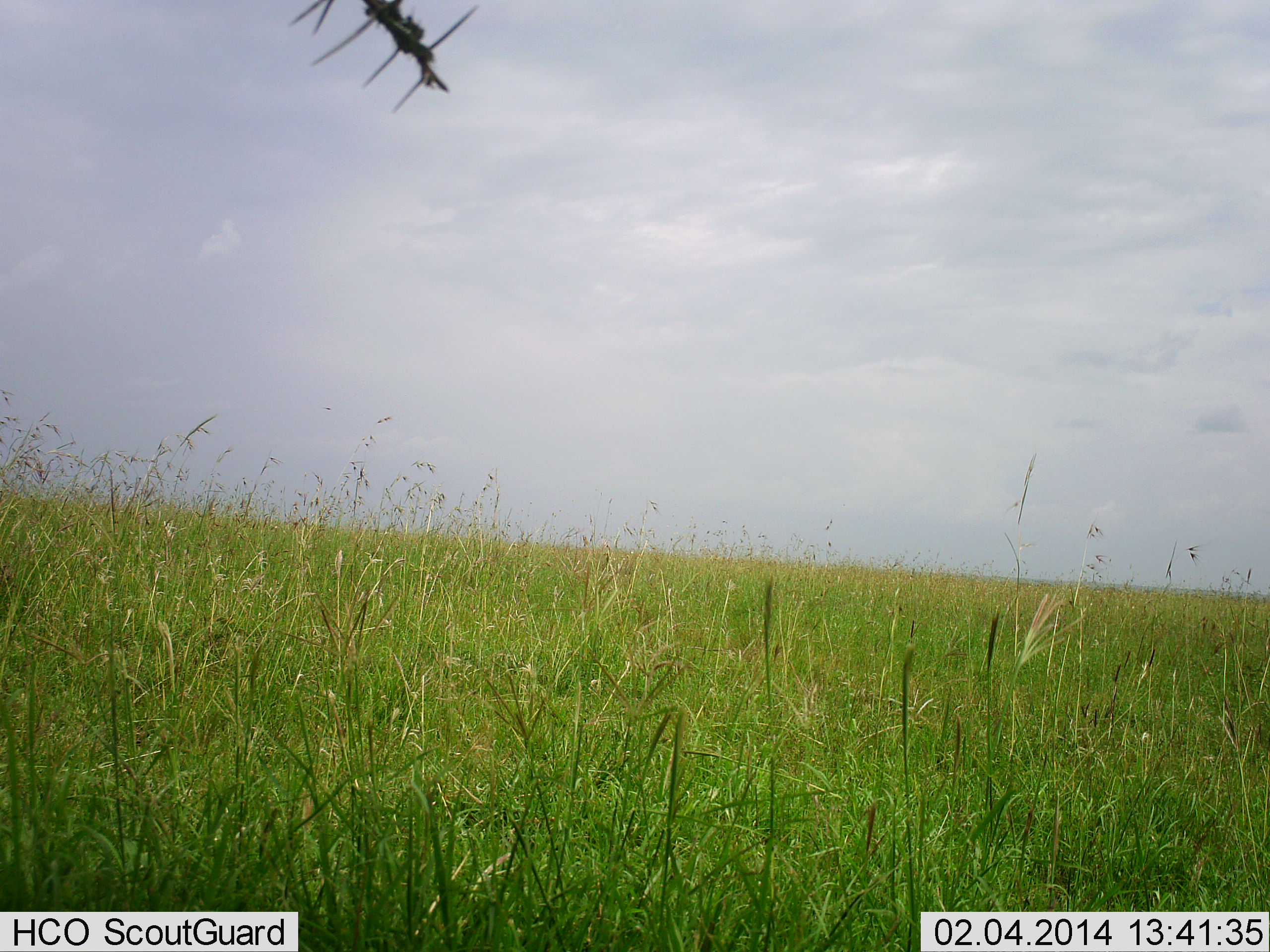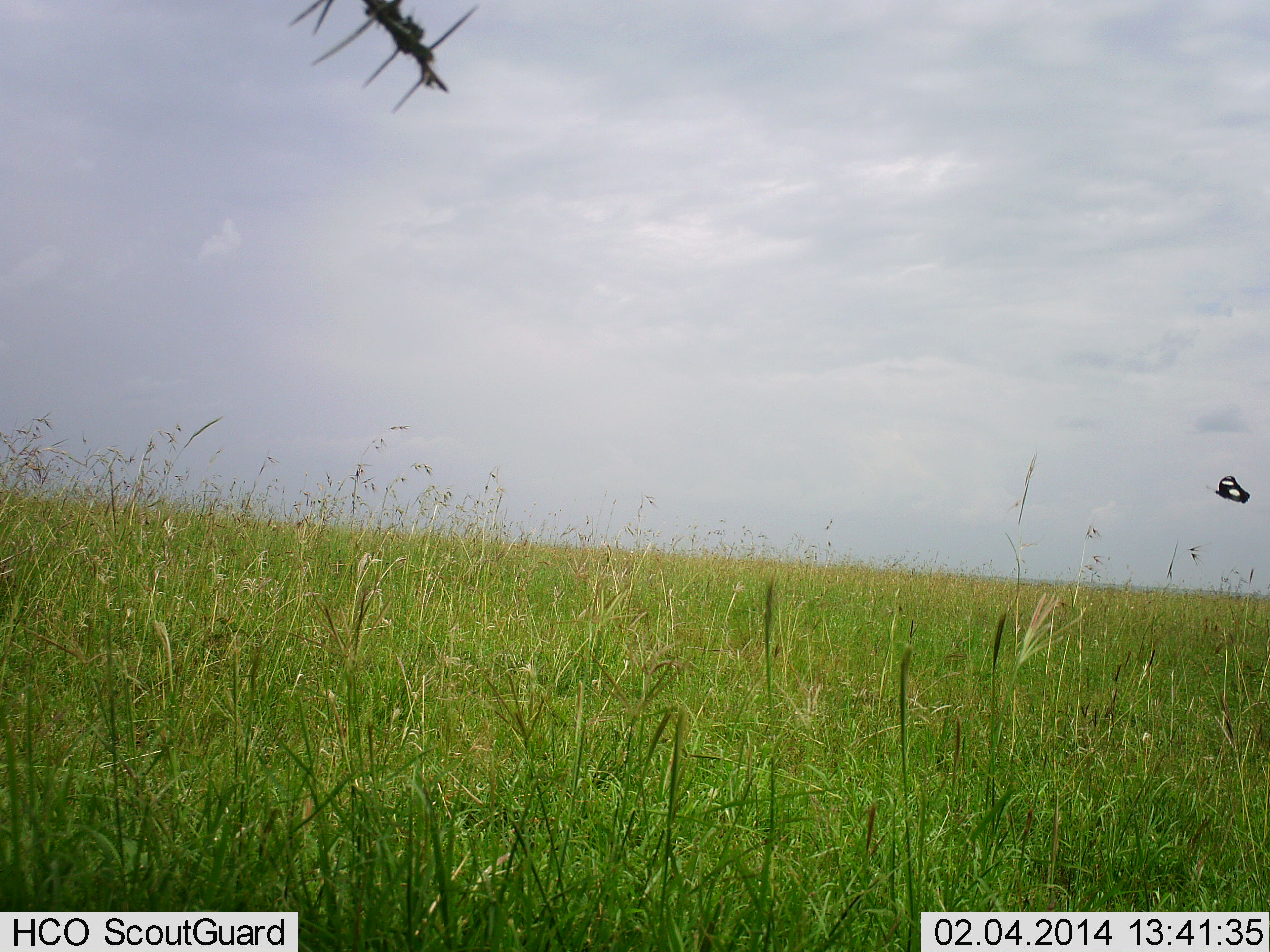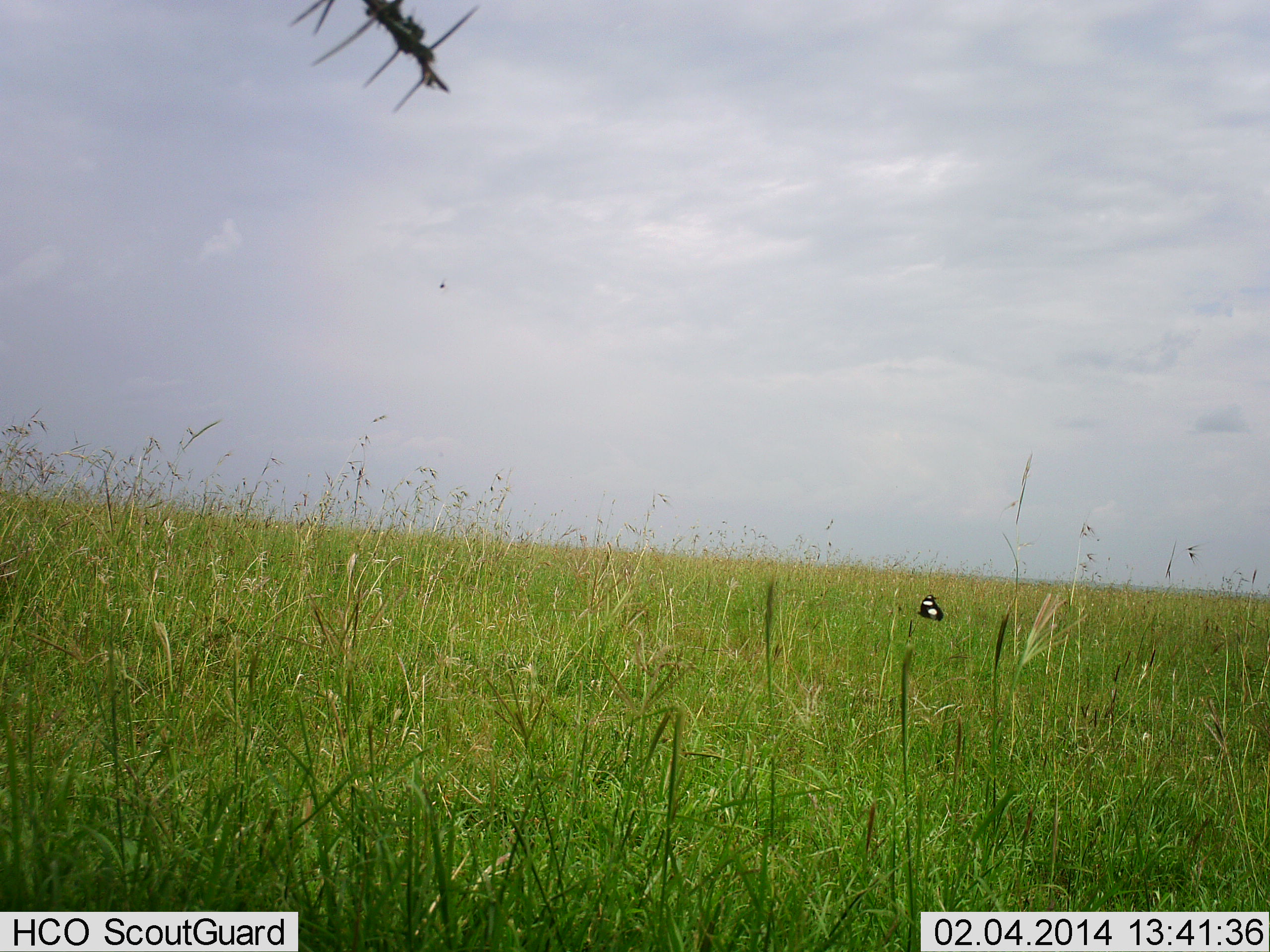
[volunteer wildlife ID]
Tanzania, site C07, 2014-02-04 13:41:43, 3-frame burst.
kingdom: Animalia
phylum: Arthropoda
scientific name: Arthropoda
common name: arthropods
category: insectspider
Insectspider (arthropods) (Arthropoda), count 1. Behavior (volunteer vote fractions): standing 0%, resting 0%, moving 100%, interacting 0%. Young present (vote fraction): 0%. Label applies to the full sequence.